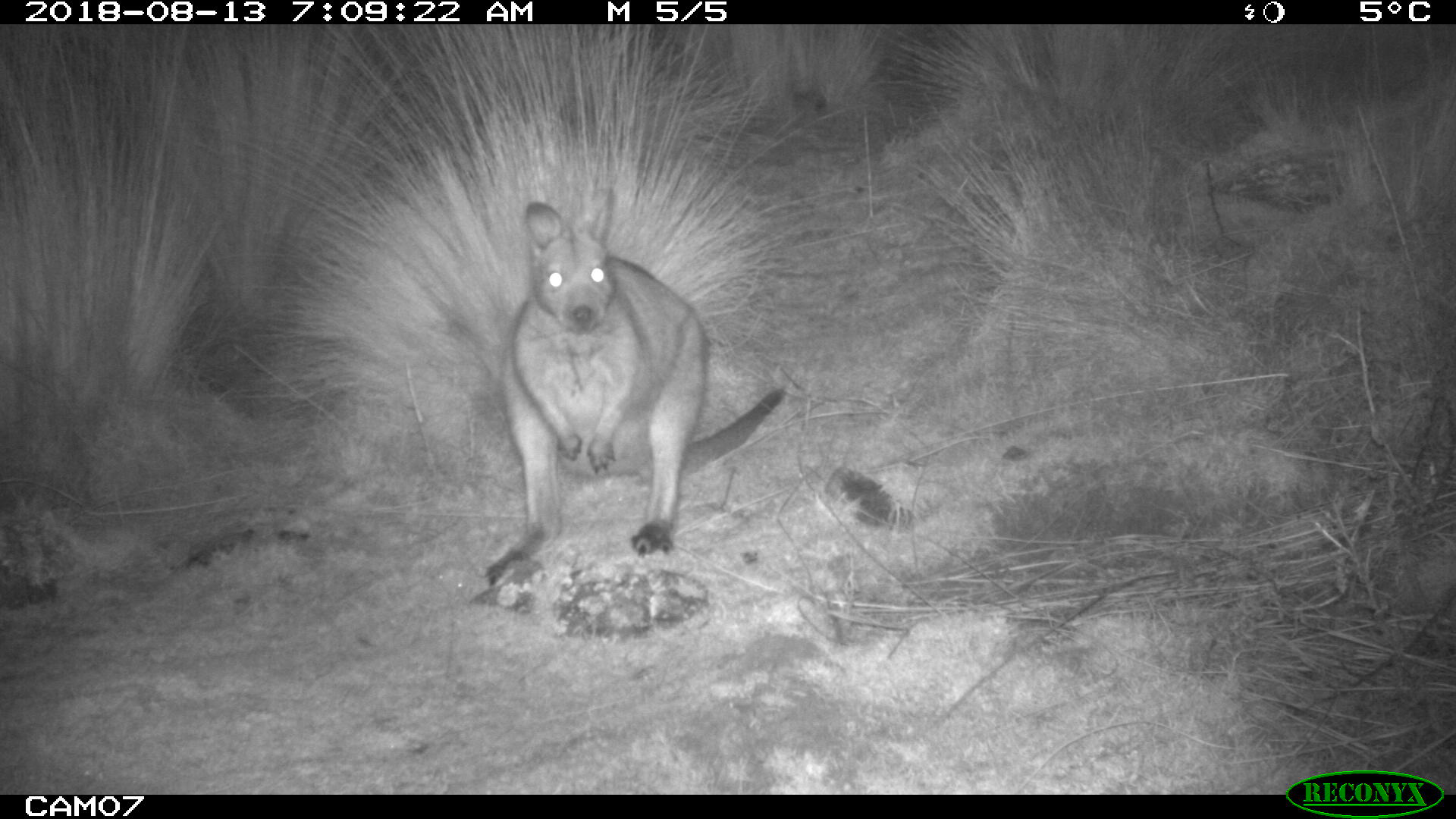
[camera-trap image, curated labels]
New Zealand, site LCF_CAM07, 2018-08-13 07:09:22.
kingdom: Animalia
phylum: Chordata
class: Mammalia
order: Diprotodontia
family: Macropodidae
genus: Notamacropus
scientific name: Notamacropus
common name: wallaby